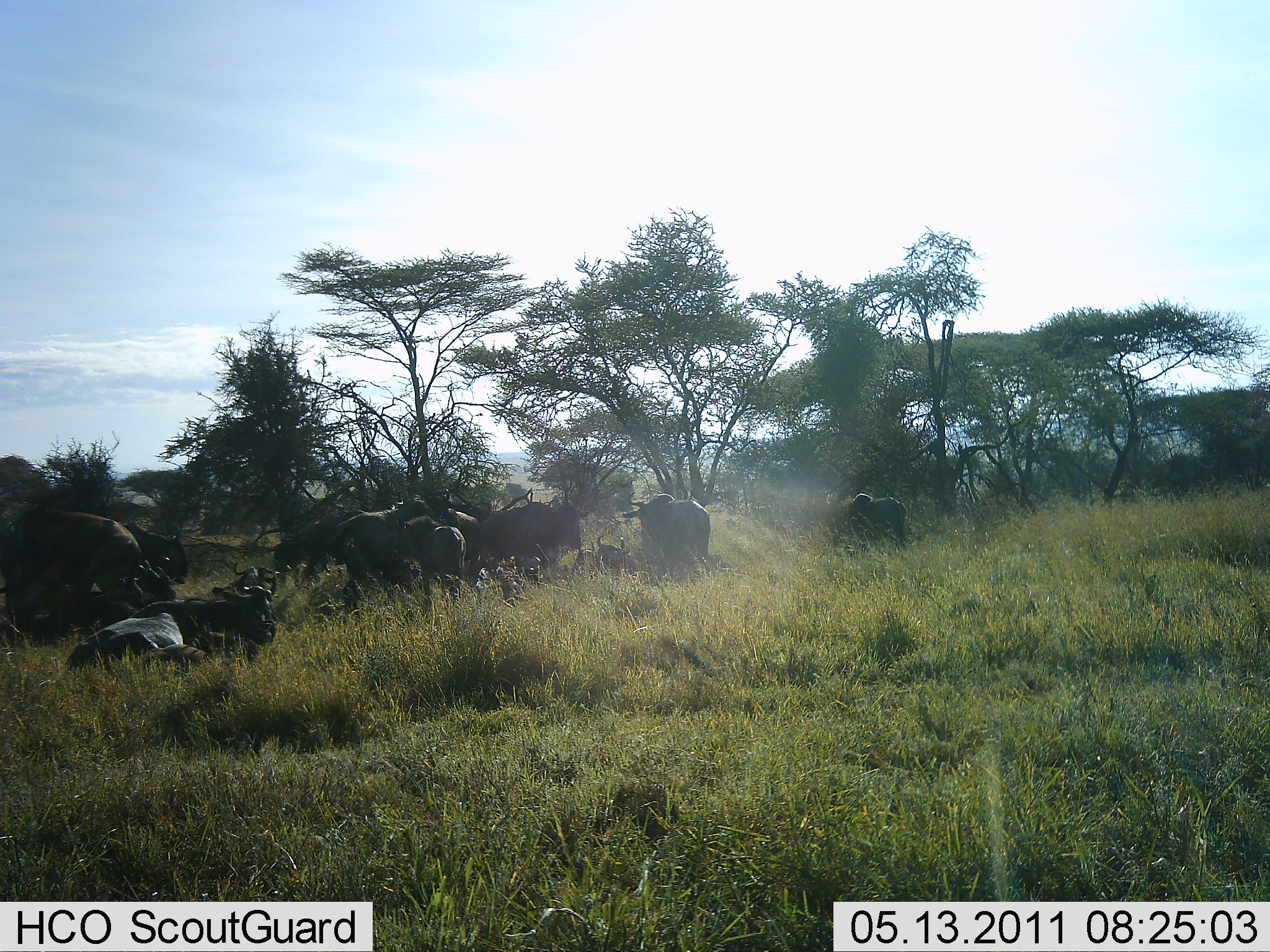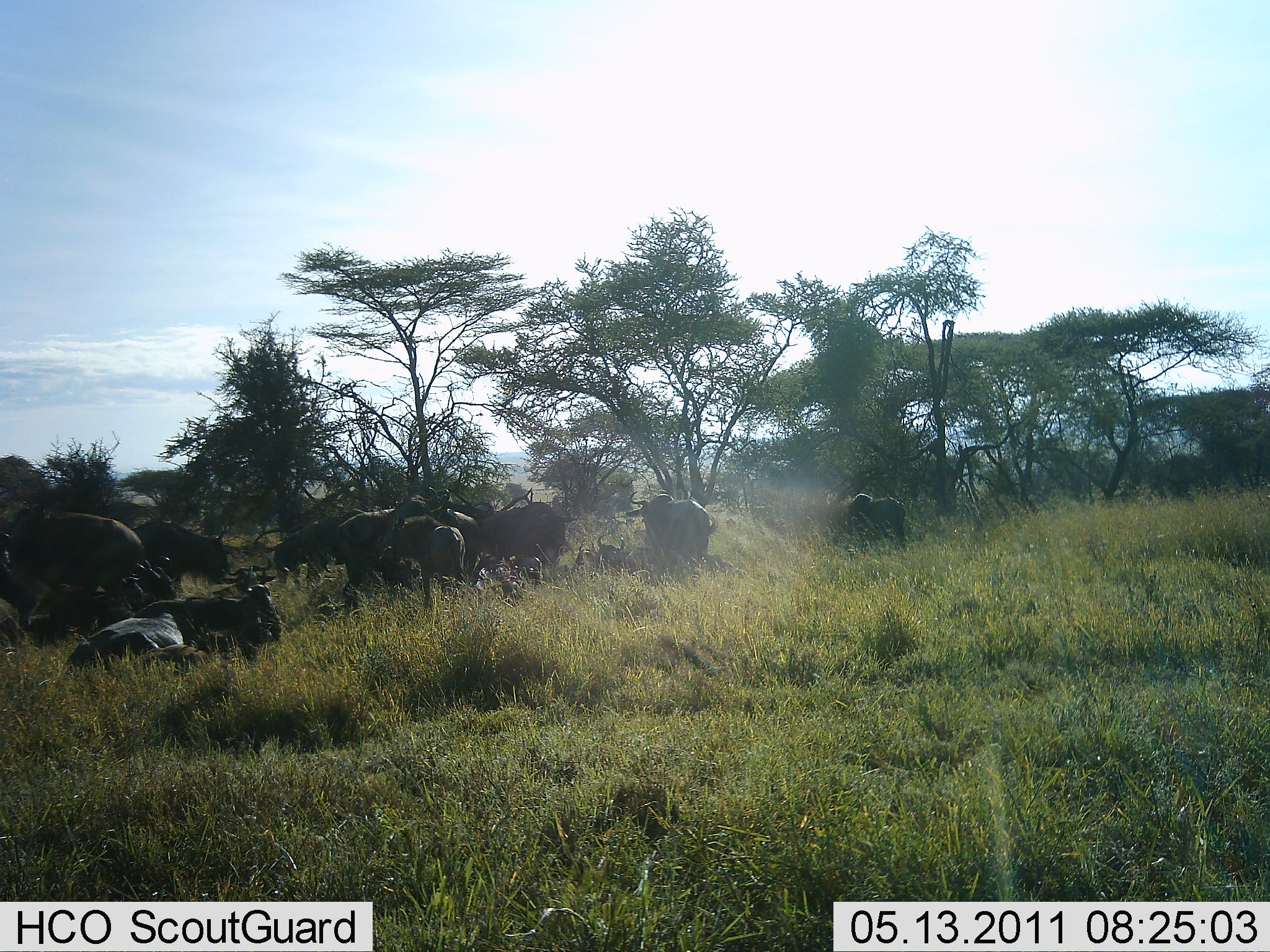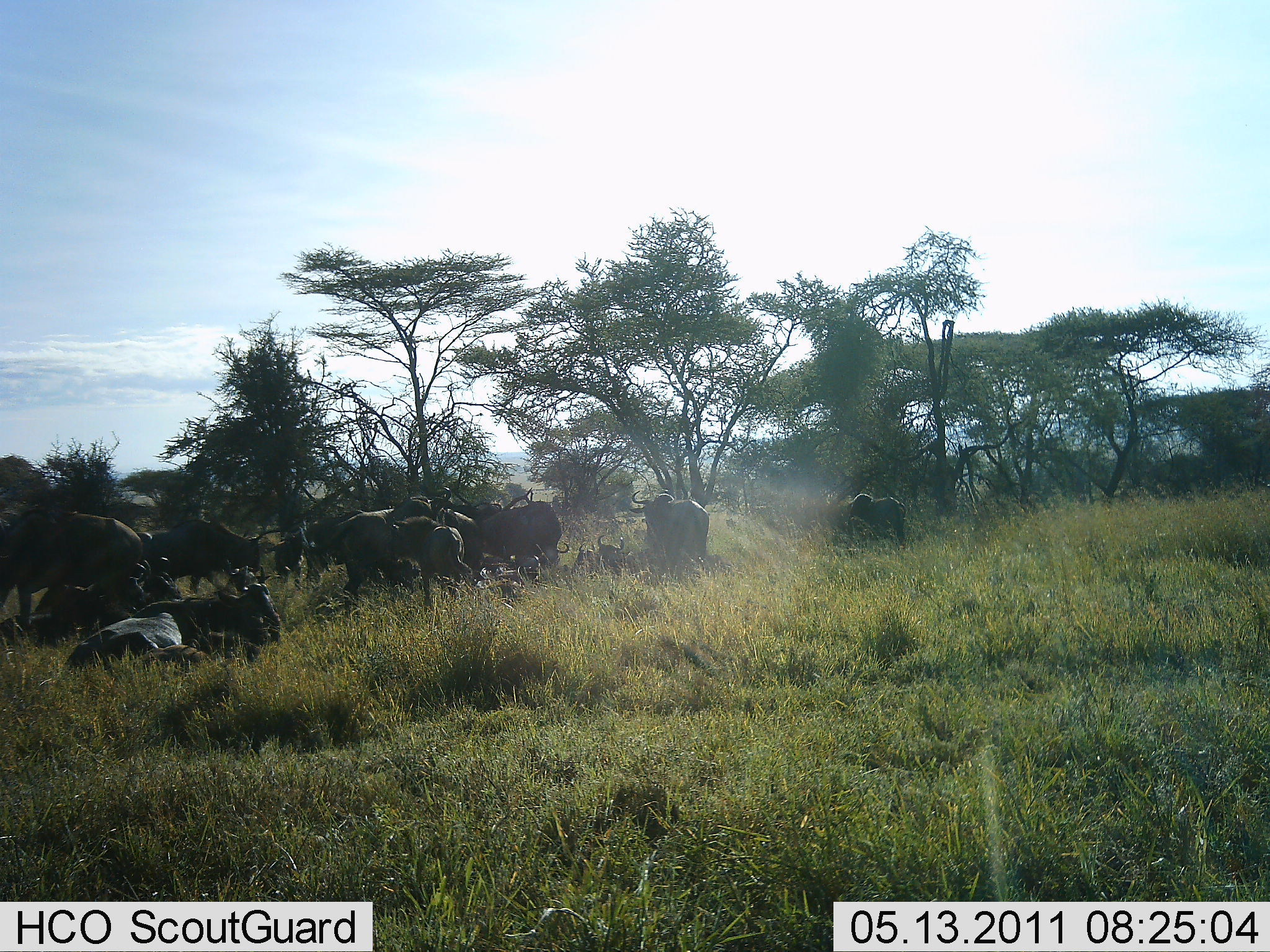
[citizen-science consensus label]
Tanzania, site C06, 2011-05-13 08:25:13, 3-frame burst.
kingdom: Animalia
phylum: Chordata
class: Mammalia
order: Artiodactyla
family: Bovidae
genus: Connochaetes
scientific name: Connochaetes taurinus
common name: blue wildebeest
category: wildebeest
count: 11-50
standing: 82%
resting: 91%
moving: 45%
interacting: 9%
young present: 0%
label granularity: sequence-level